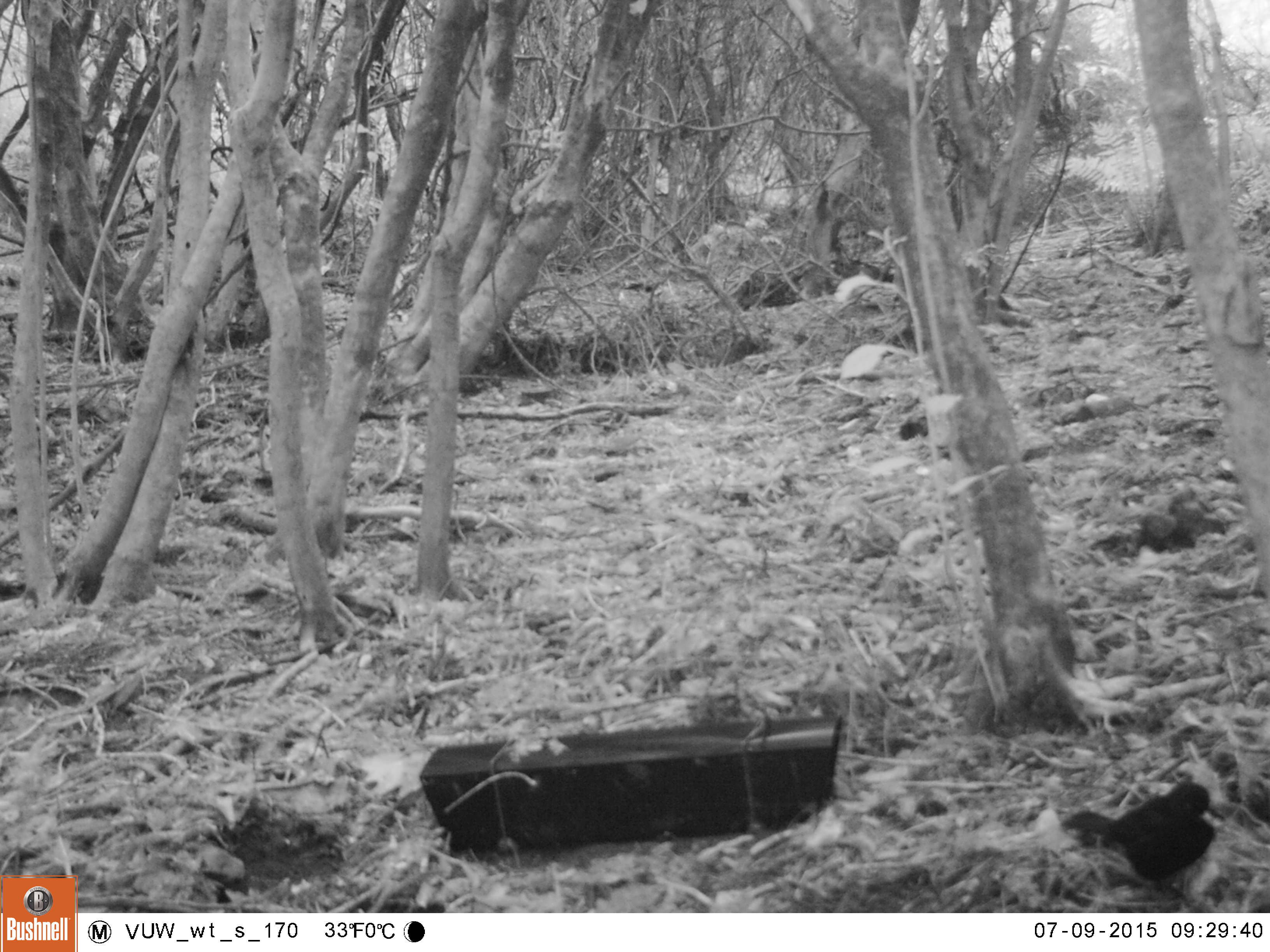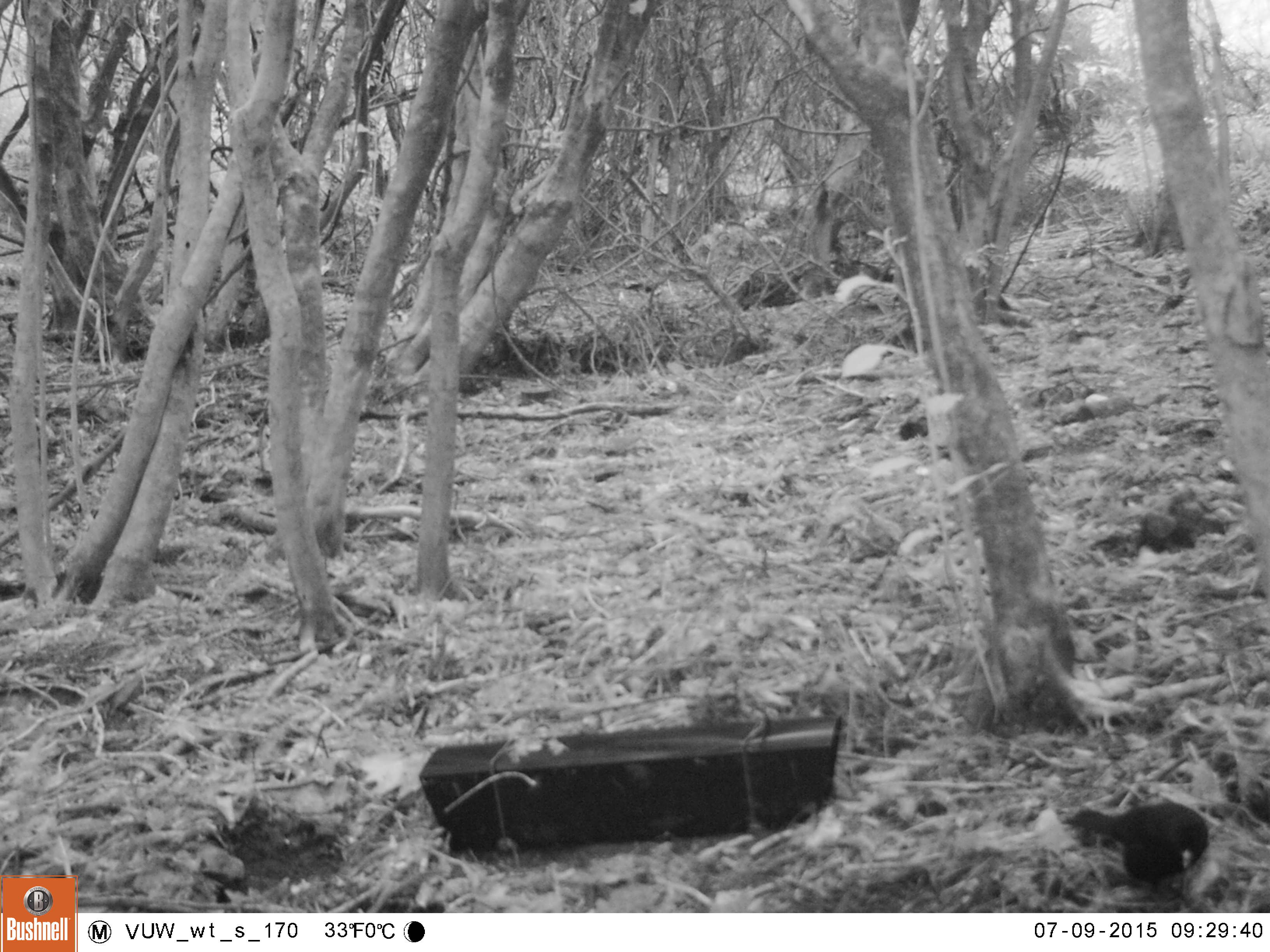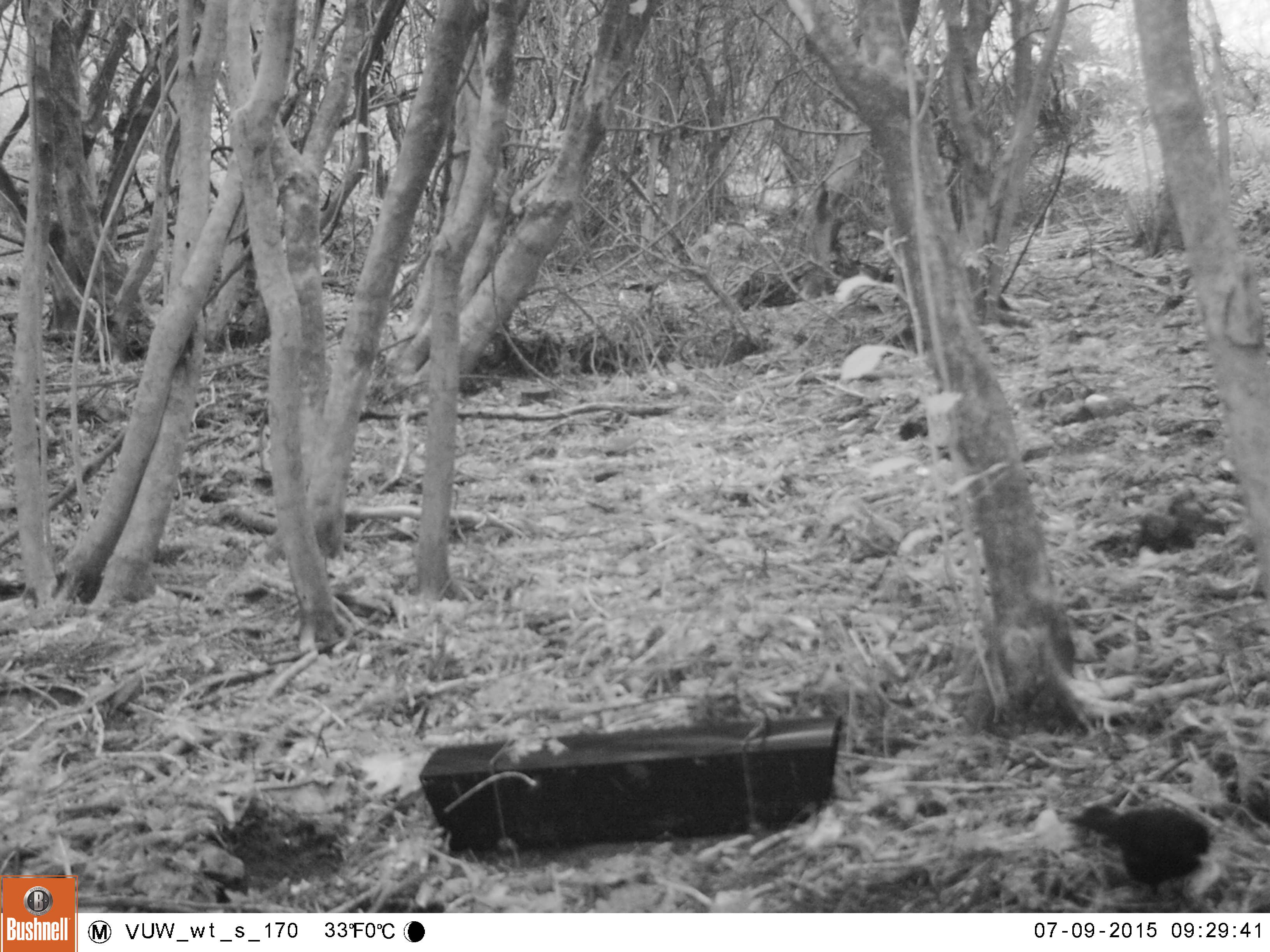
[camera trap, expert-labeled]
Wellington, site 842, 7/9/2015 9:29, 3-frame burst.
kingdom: Animalia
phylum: Chordata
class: Aves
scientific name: Aves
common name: bird